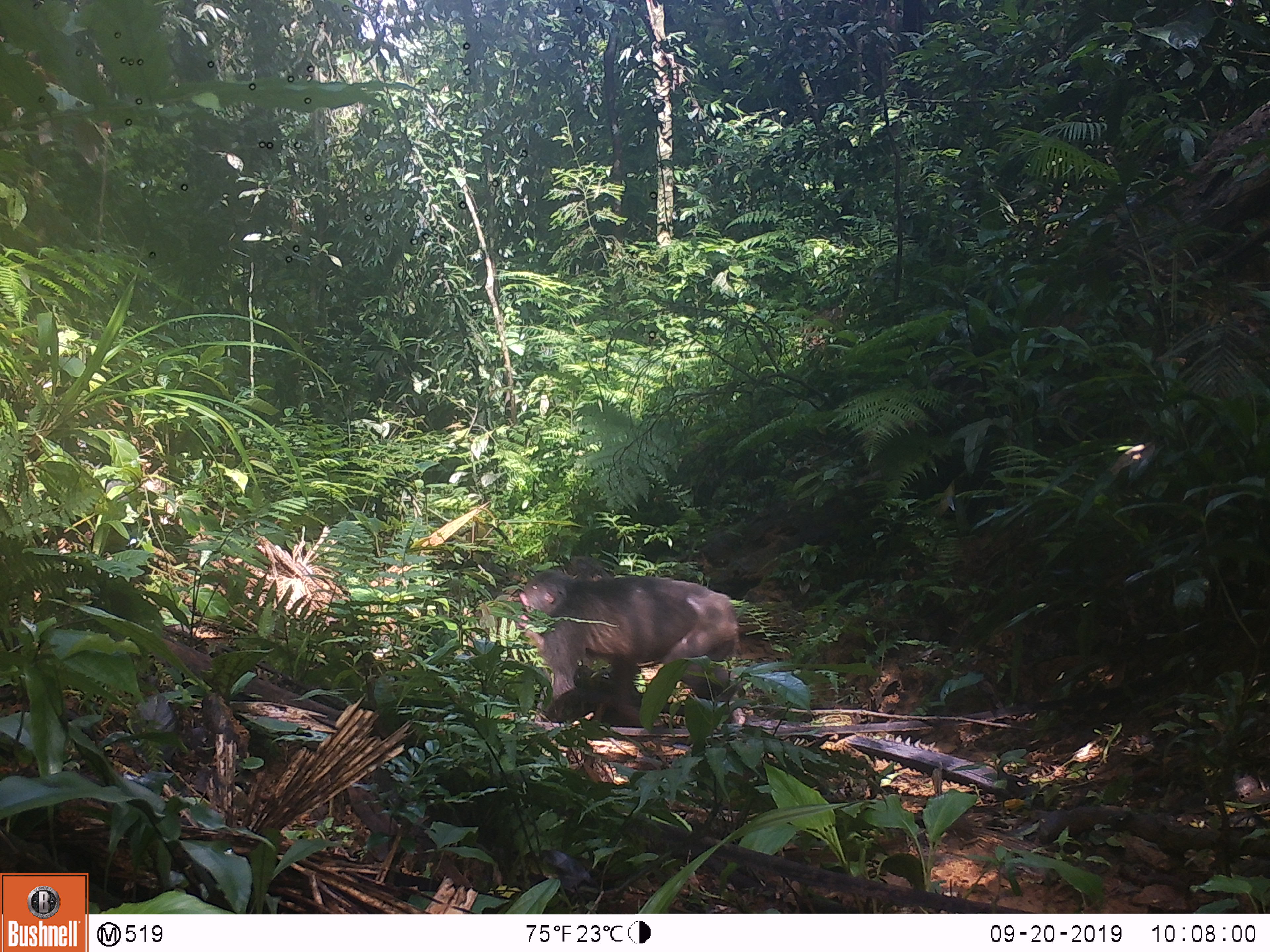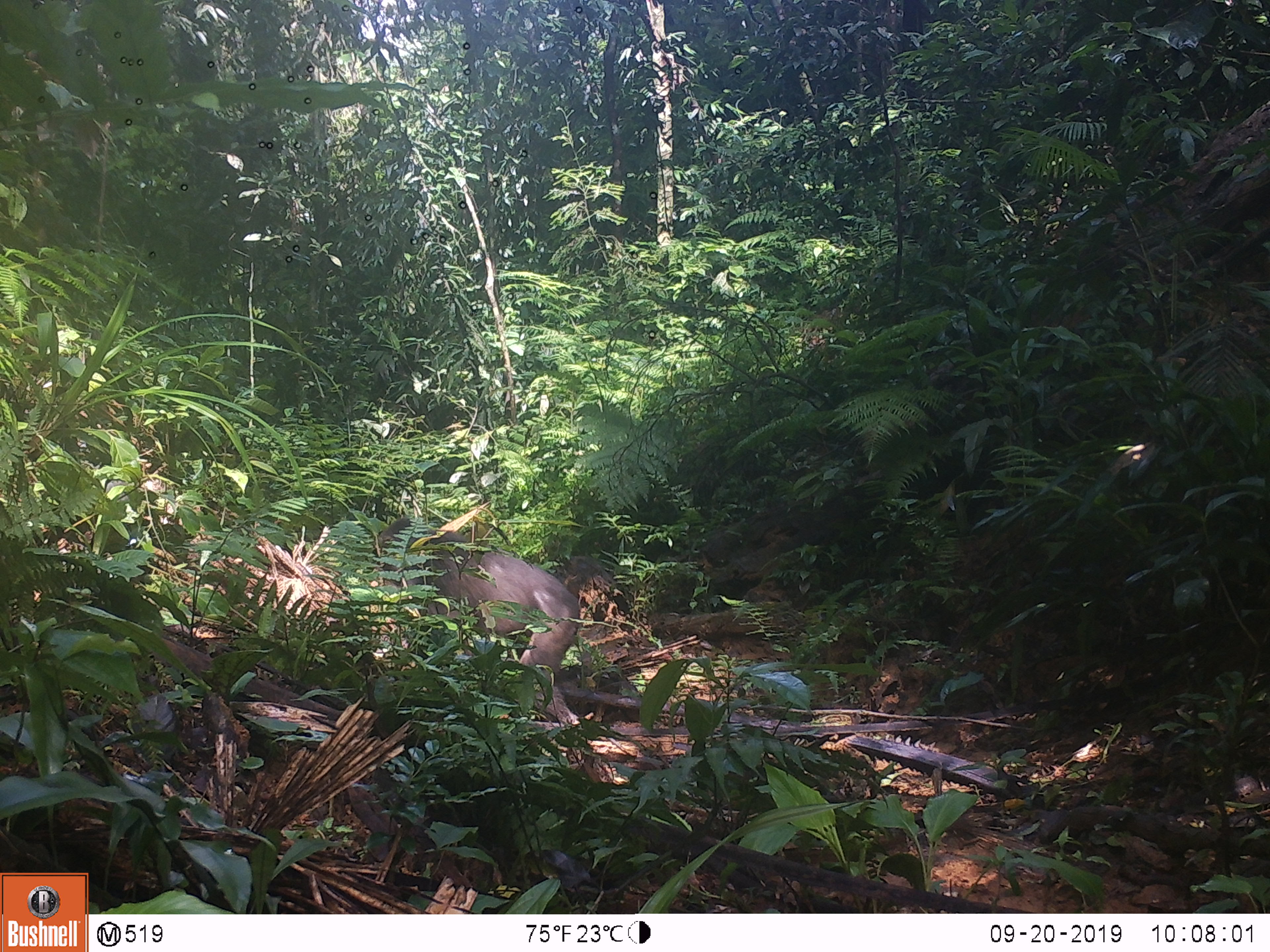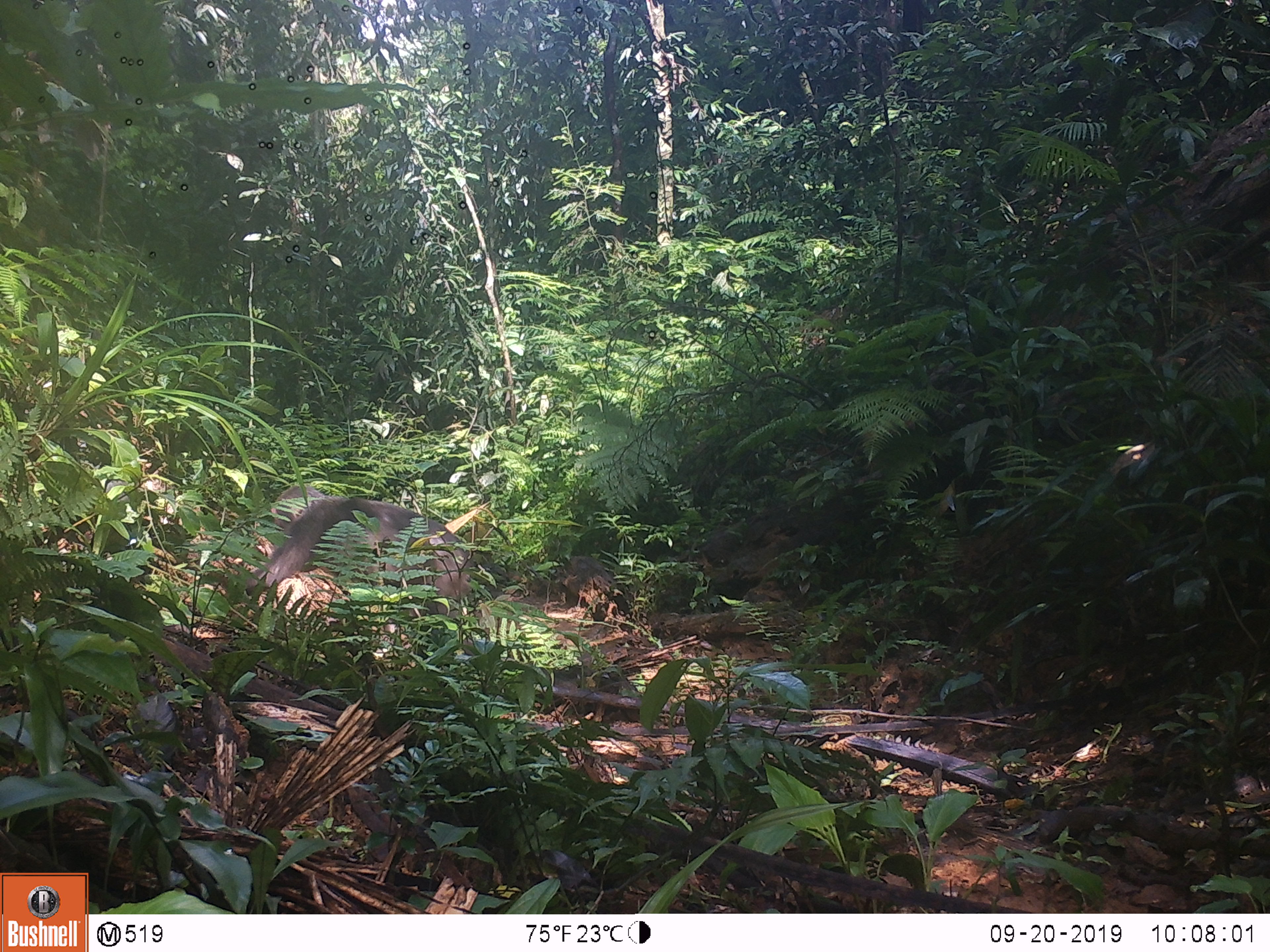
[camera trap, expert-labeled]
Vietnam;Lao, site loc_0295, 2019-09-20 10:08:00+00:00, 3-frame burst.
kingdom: Animalia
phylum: Chordata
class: Mammalia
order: Primates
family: Cercopithecidae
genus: Macaca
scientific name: Macaca arctoides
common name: stump-tailed macaque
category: stump tailed macaque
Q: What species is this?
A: Stump tailed macaque (stump-tailed macaque) (Macaca arctoides).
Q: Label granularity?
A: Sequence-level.